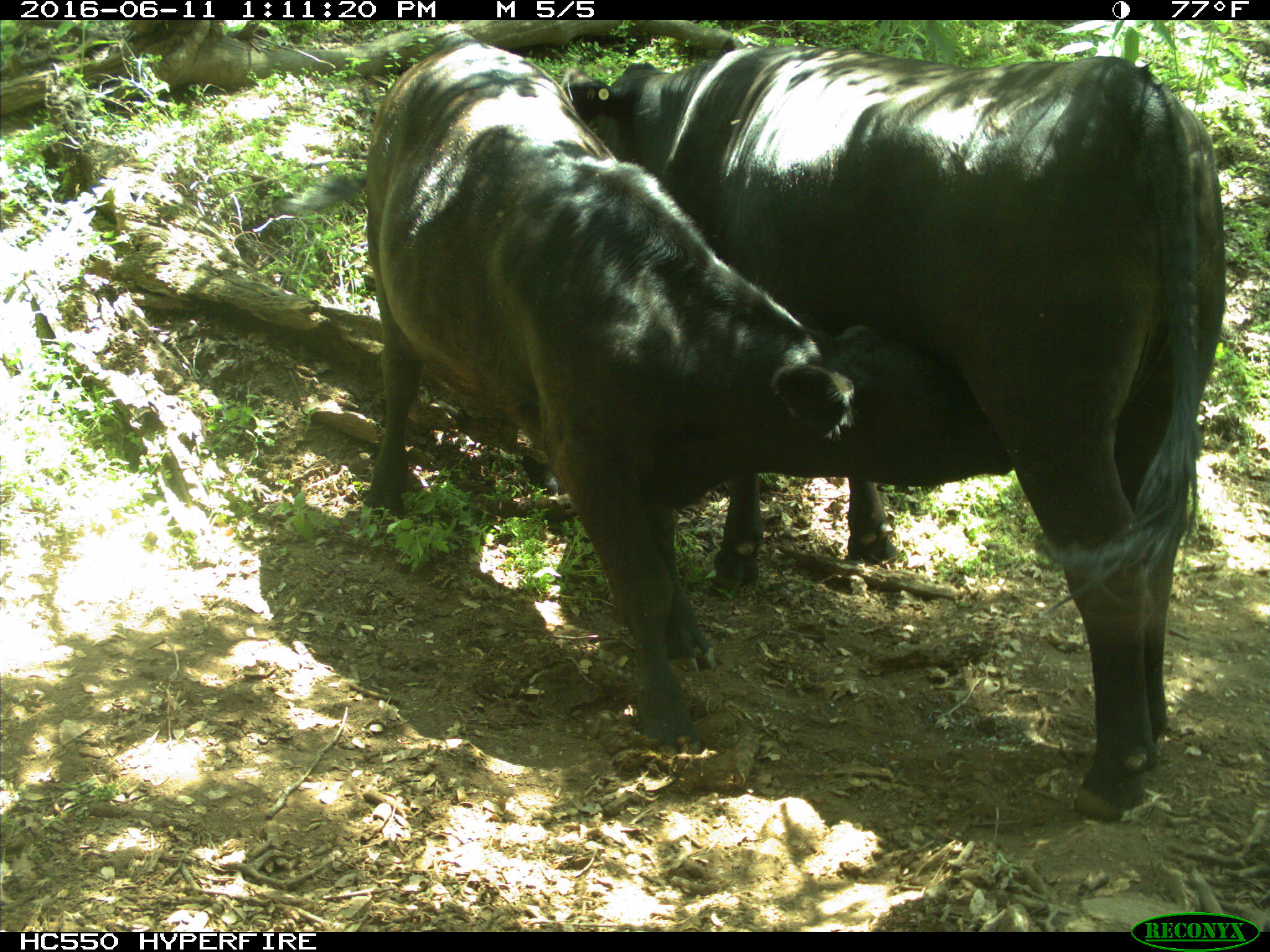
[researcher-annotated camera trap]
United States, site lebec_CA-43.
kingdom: Animalia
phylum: Chordata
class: Mammalia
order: Artiodactyla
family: Bovidae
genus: Bos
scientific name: Bos taurus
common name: domestic cow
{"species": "Bos taurus (domestic cow)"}